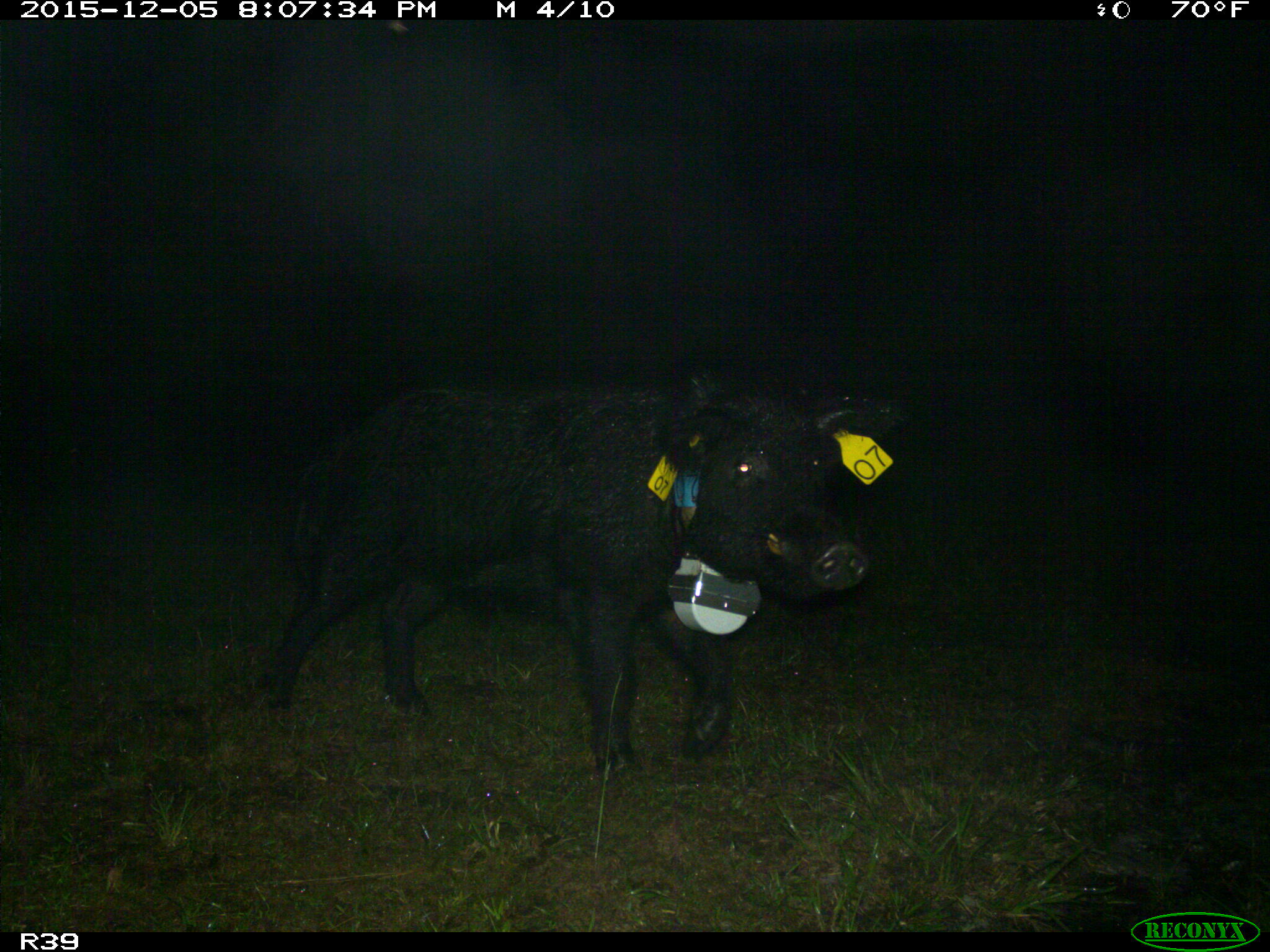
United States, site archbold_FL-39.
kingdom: Animalia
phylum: Chordata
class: Mammalia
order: Artiodactyla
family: Suidae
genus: Sus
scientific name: Sus scrofa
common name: wild boar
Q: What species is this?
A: Sus scrofa (wild boar).